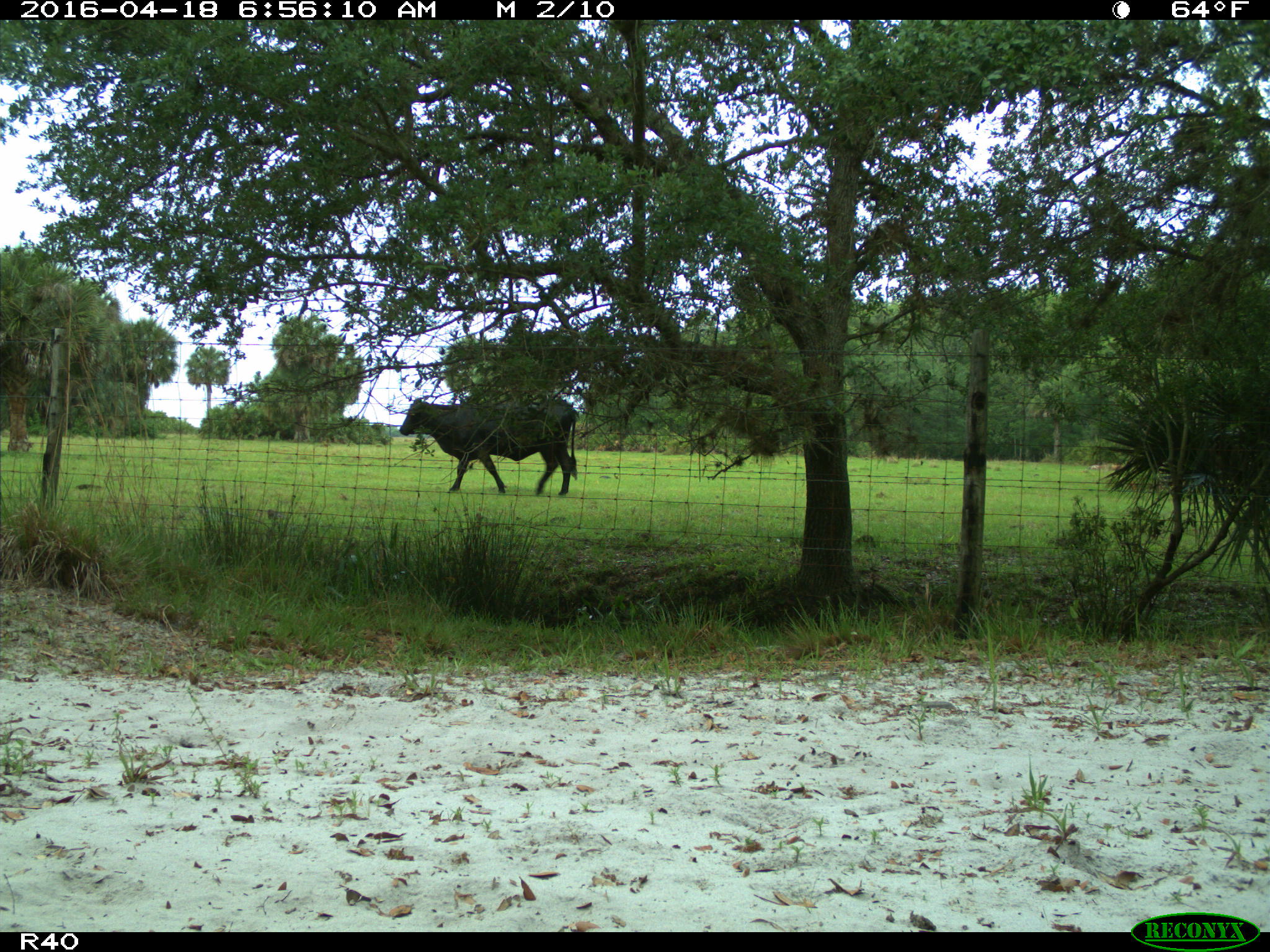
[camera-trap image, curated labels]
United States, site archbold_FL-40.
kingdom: Animalia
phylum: Chordata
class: Mammalia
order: Artiodactyla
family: Bovidae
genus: Bos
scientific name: Bos taurus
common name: domestic cow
Bos taurus (domestic cow).